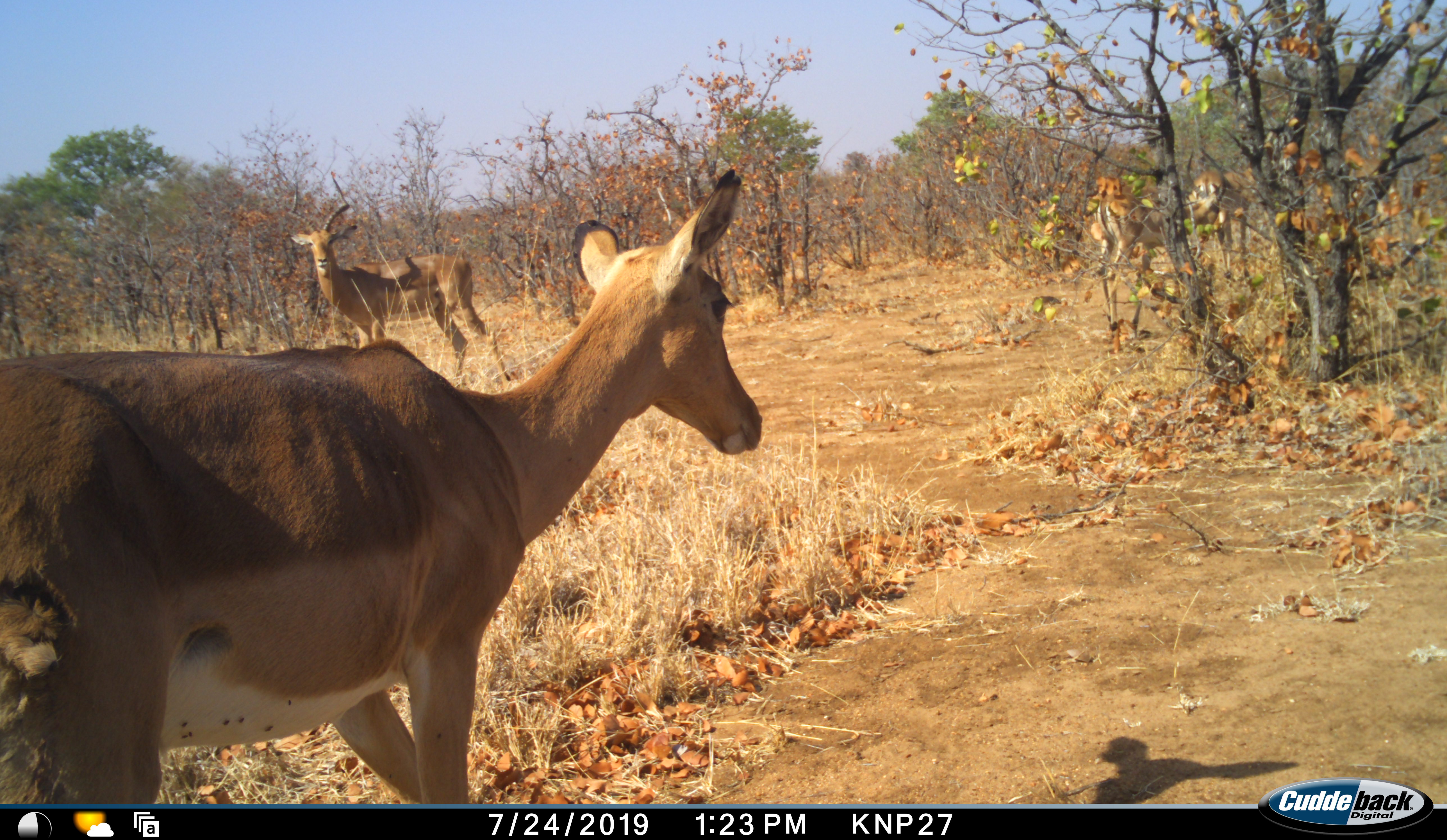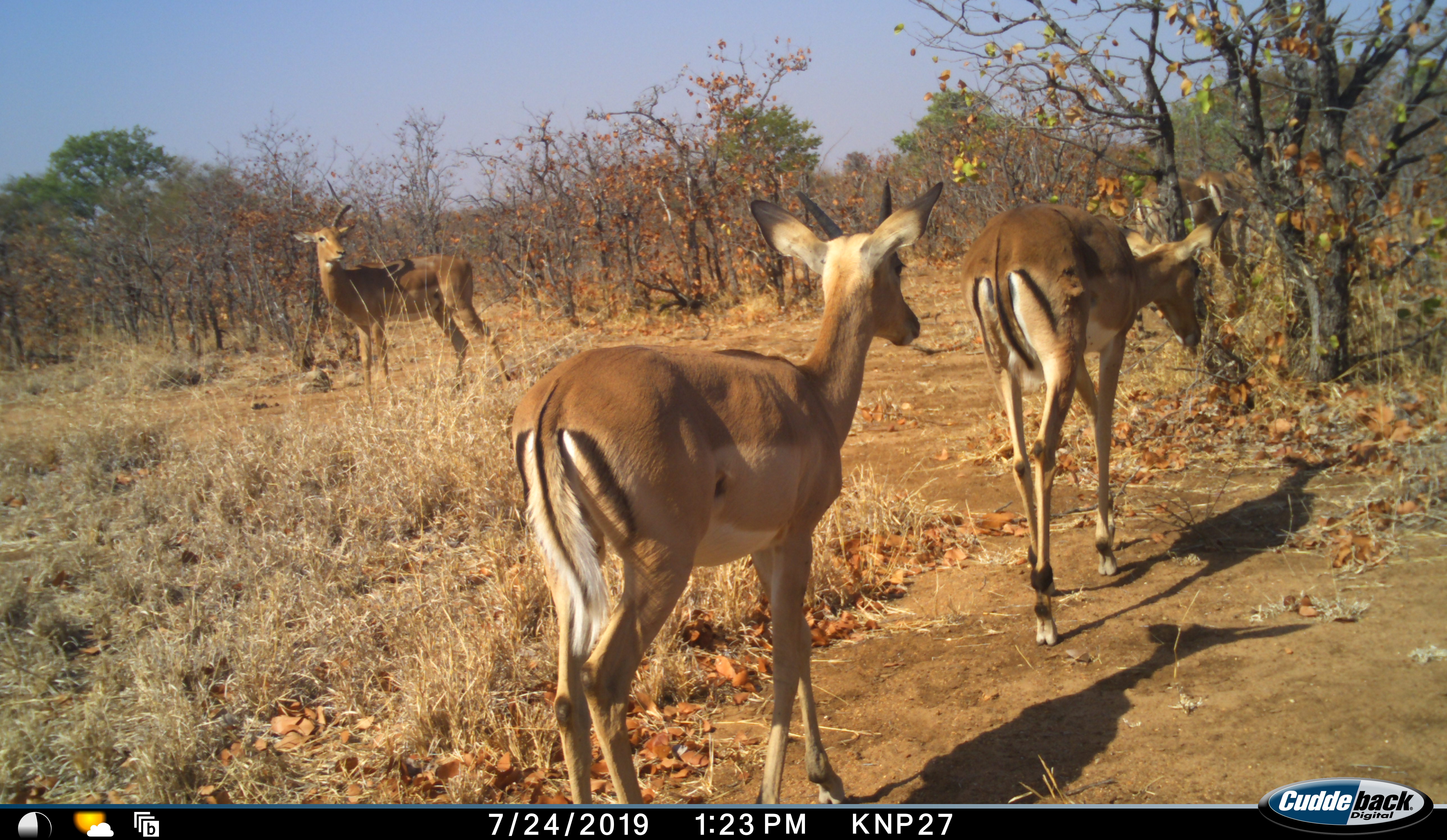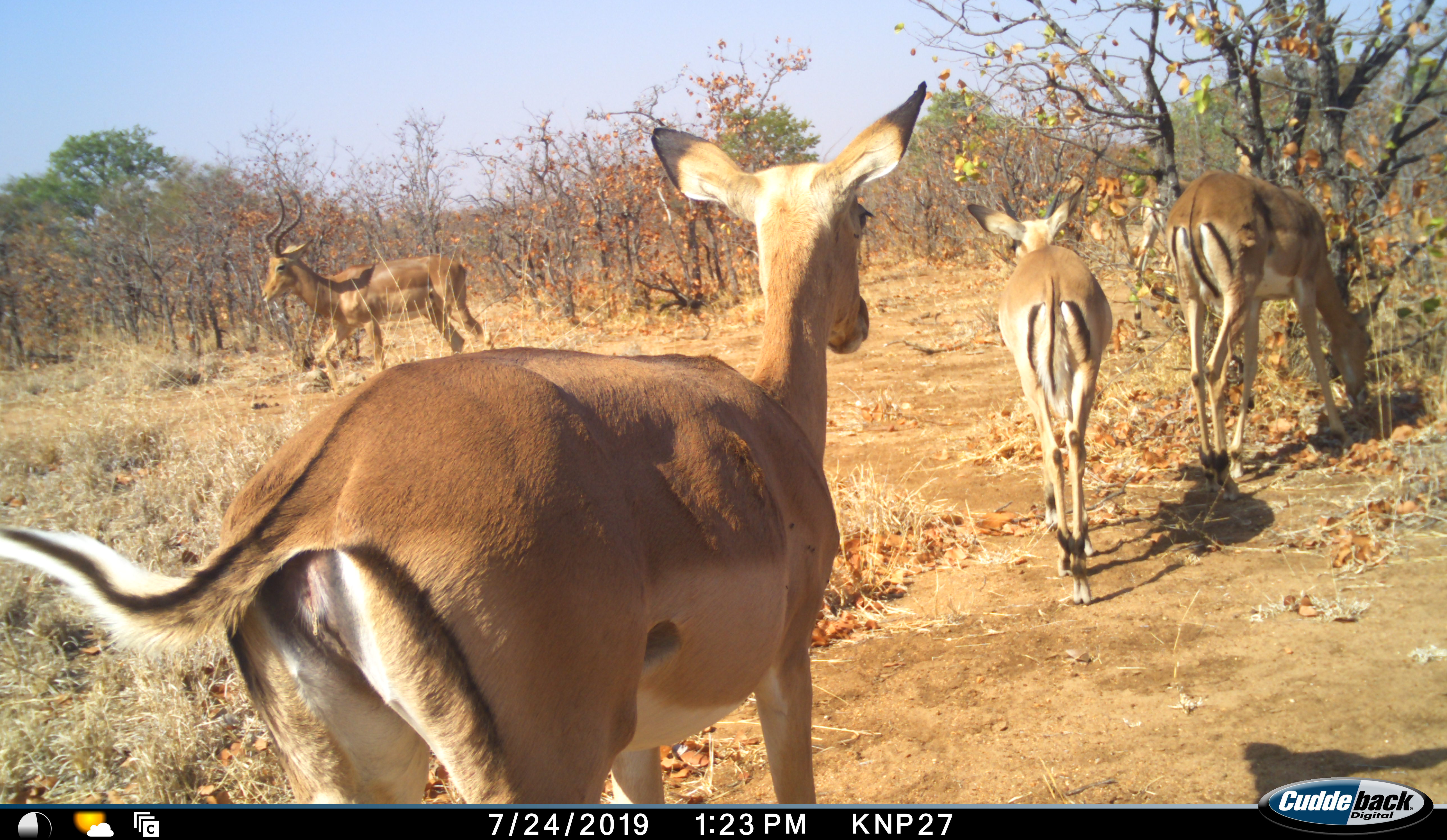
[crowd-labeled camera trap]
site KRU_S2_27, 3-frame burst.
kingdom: Animalia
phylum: Chordata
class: Mammalia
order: Artiodactyla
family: Bovidae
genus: Aepyceros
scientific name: Aepyceros melampus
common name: impala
Impala (Aepyceros melampus), count 6. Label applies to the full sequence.